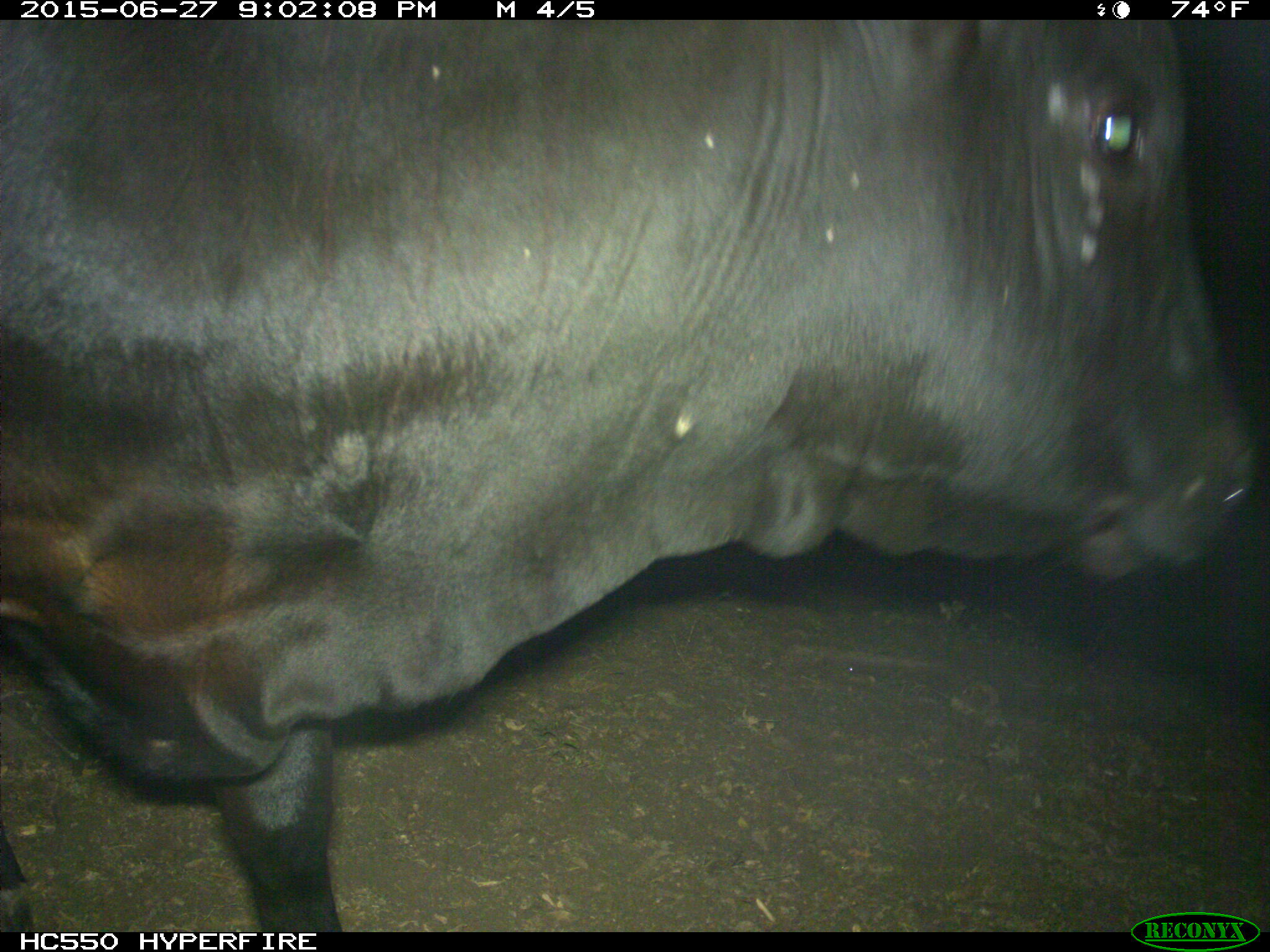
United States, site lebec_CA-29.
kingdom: Animalia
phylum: Chordata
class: Mammalia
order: Artiodactyla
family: Bovidae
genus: Bos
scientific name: Bos taurus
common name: domestic cow